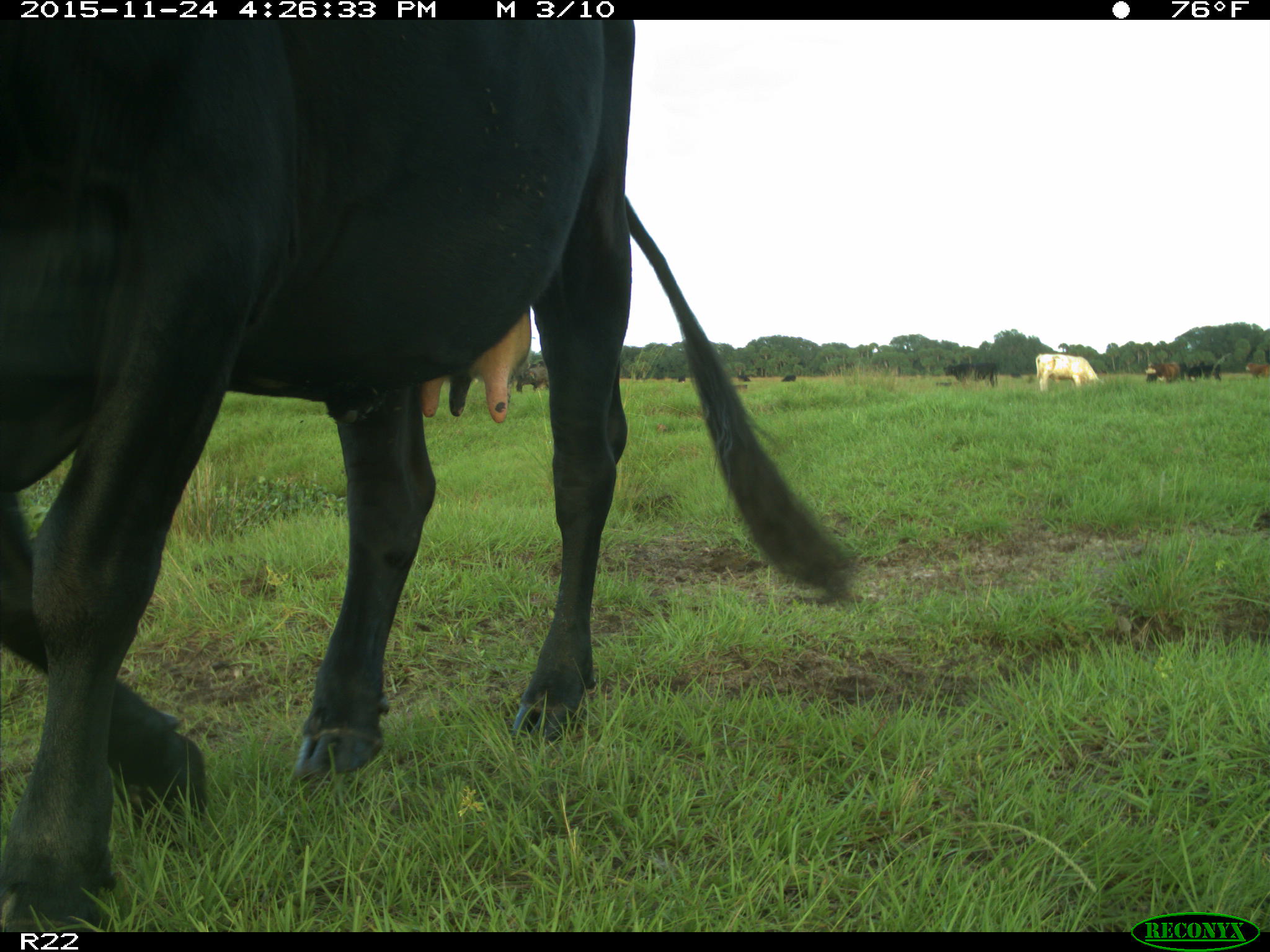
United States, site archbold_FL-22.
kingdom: Animalia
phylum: Chordata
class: Mammalia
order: Artiodactyla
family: Bovidae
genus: Bos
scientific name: Bos taurus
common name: domestic cow